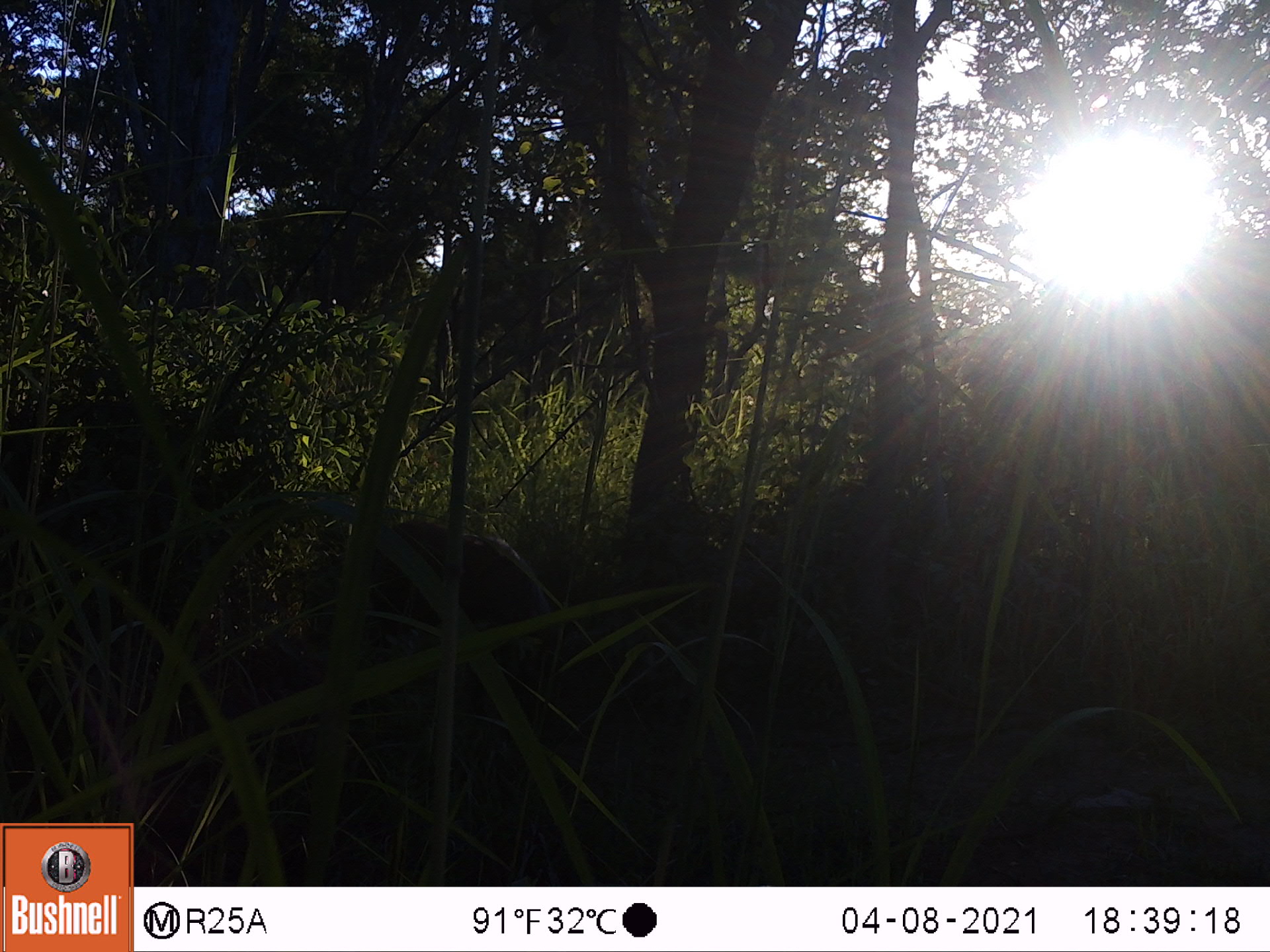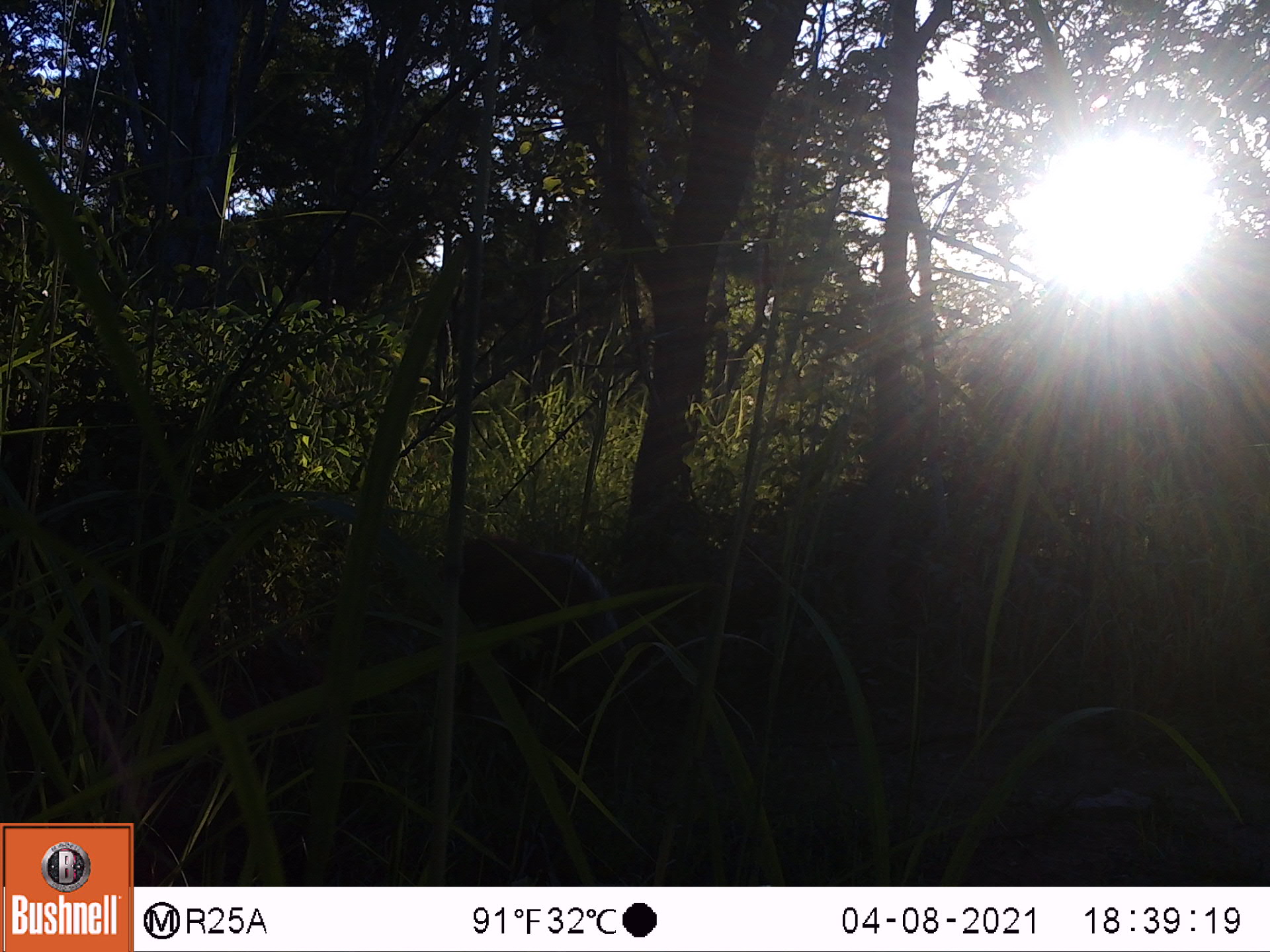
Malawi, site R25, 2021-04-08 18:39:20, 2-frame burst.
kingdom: Animalia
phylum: Chordata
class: Mammalia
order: Artiodactyla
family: Suidae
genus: Potamochoerus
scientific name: Potamochoerus larvatus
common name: bushpig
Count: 1.